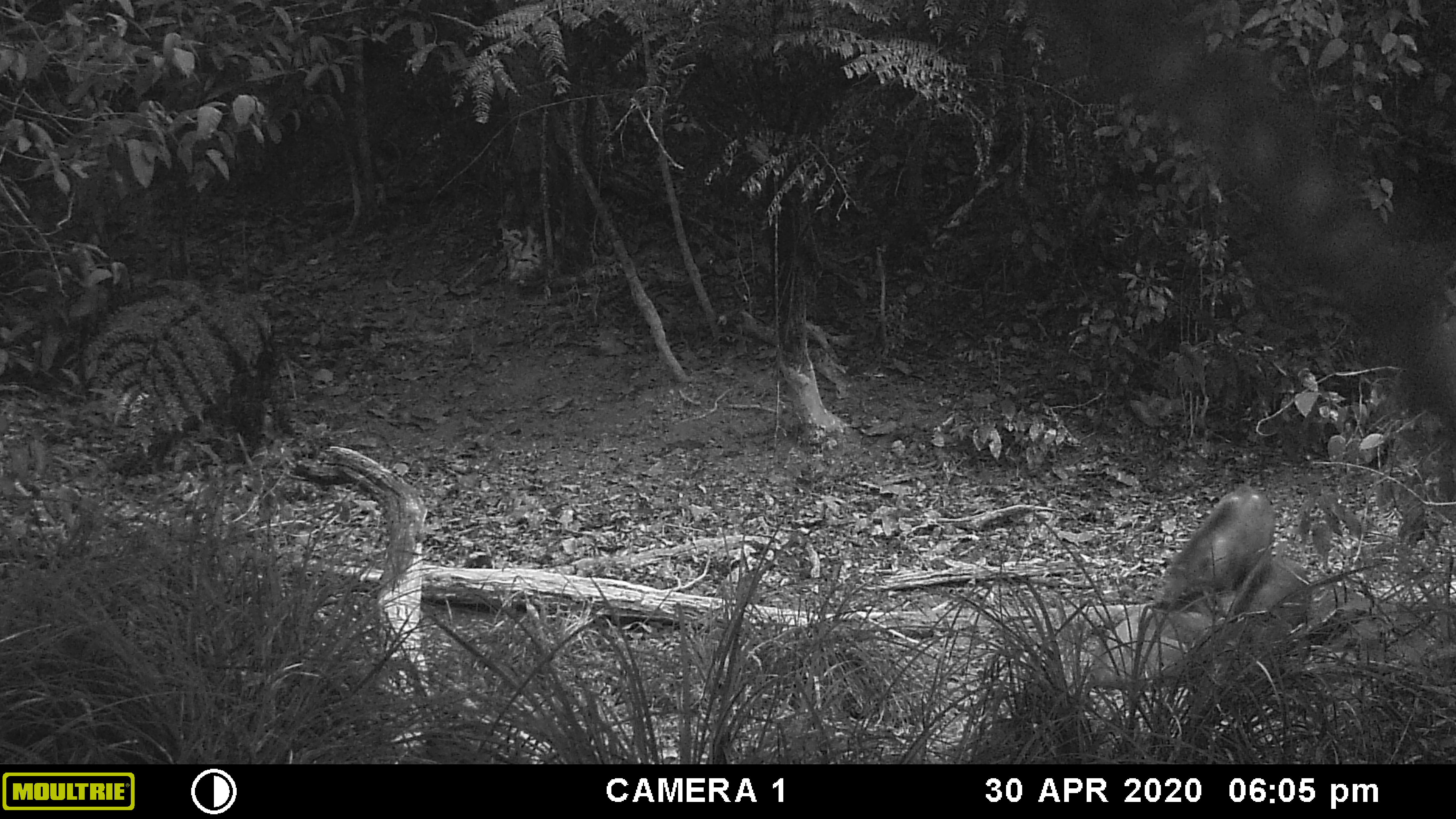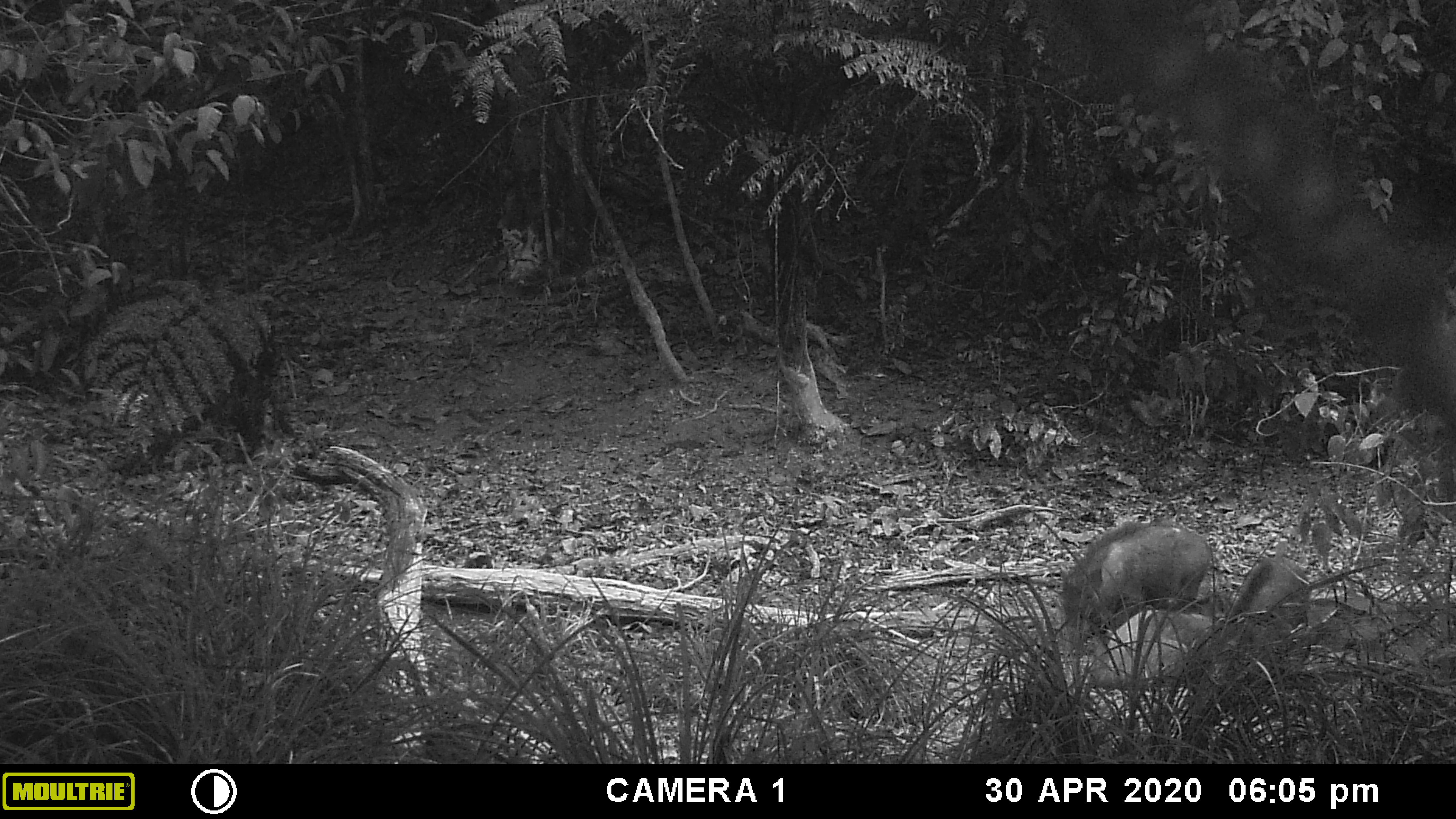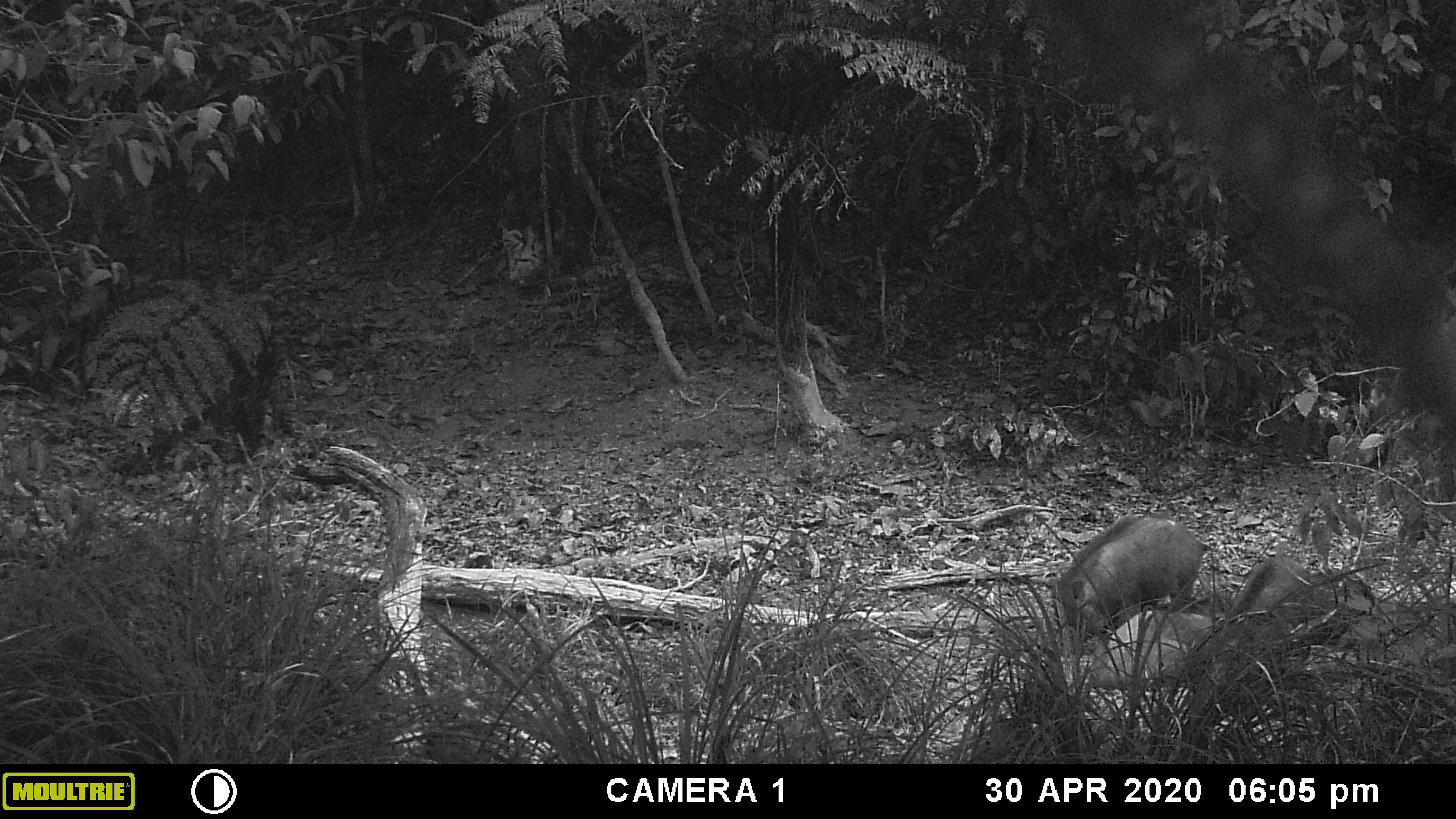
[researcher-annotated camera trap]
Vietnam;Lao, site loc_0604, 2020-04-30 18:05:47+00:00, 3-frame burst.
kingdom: Animalia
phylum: Chordata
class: Mammalia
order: Artiodactyla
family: Suidae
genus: Sus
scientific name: Sus scrofa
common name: eurasian wild pig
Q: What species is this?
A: Eurasian wild pig (Sus scrofa).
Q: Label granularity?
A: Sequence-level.